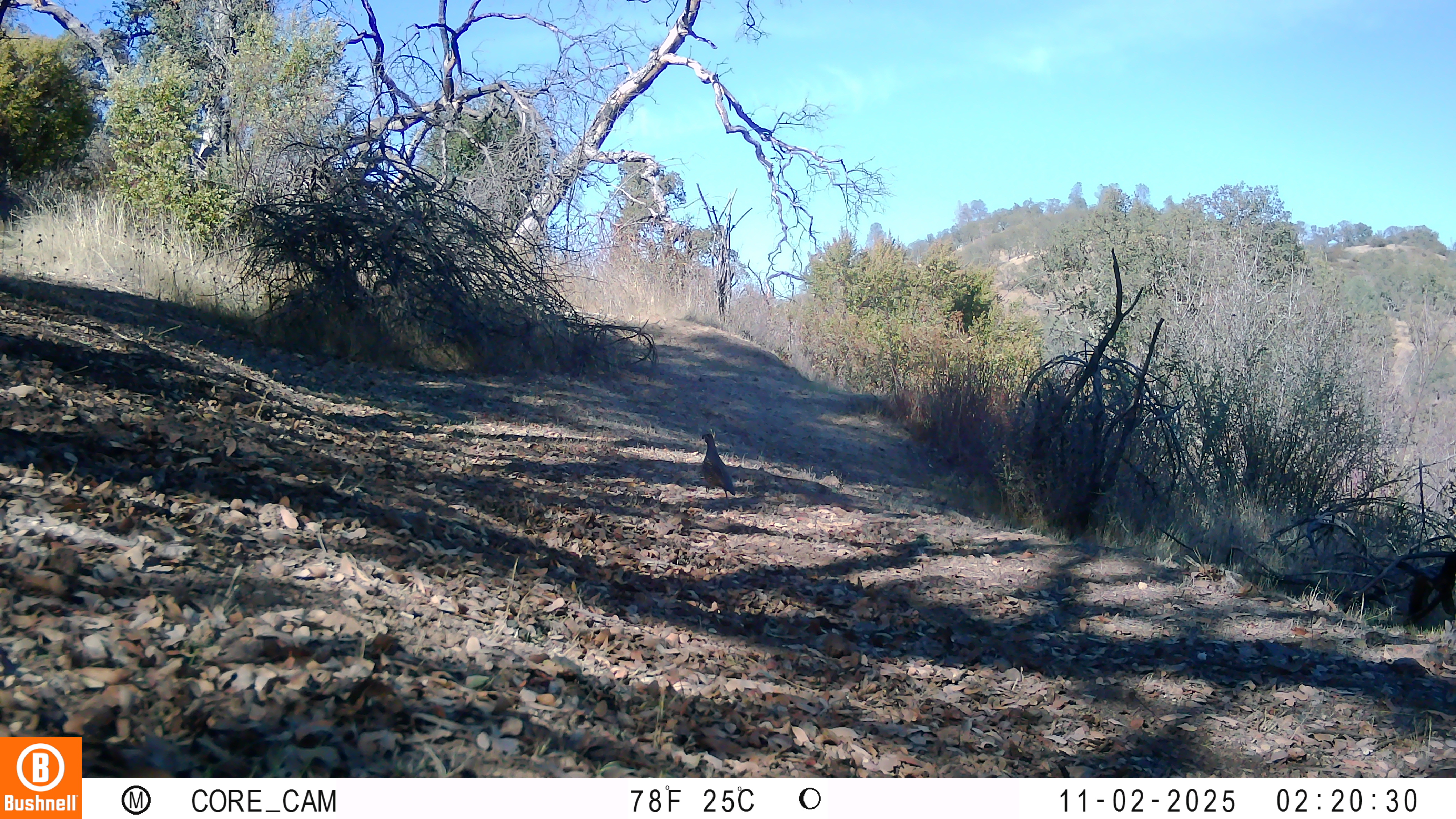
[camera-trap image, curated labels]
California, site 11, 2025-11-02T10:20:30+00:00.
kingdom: Animalia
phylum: Chordata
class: Aves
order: Galliformes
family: Odontophoridae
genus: Callipepla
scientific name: Callipepla californica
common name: california quail